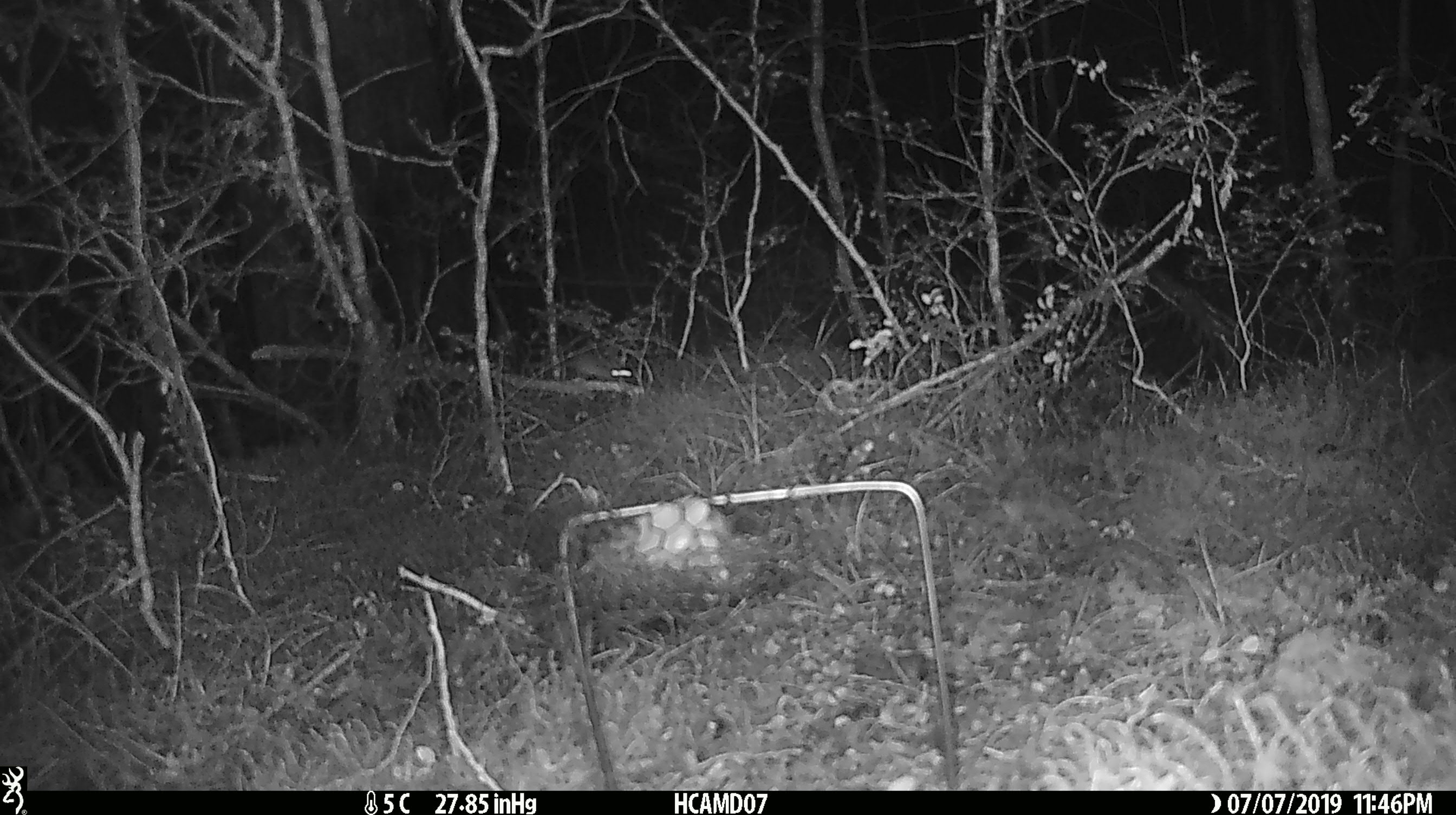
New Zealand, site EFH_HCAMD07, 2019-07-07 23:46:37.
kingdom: Animalia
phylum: Chordata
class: Mammalia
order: Rodentia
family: Muridae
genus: Mus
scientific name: Mus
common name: mouse